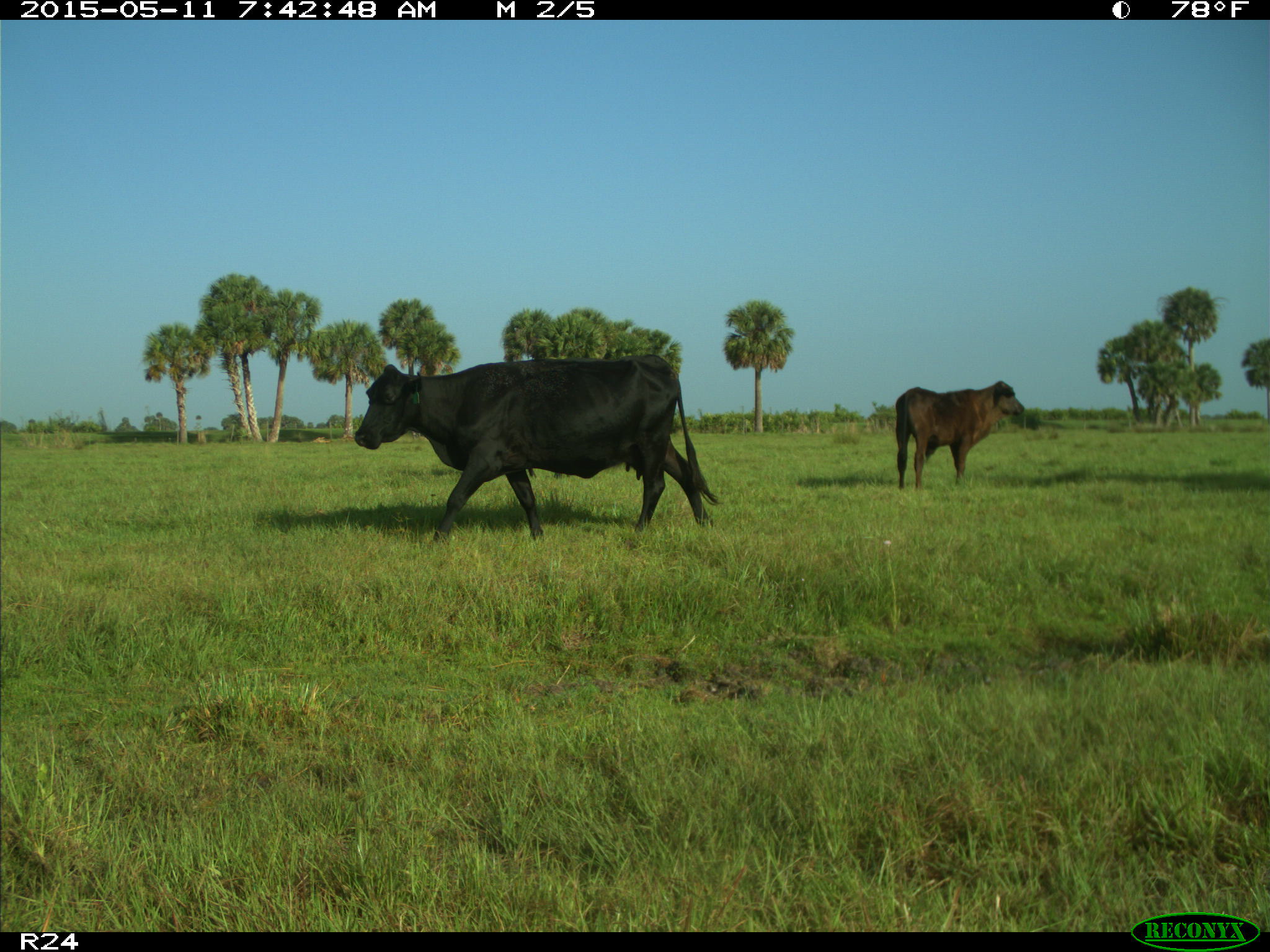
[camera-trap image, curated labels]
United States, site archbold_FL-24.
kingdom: Animalia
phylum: Chordata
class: Mammalia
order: Artiodactyla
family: Bovidae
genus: Bos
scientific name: Bos taurus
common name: domestic cow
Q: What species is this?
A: Bos taurus (domestic cow).